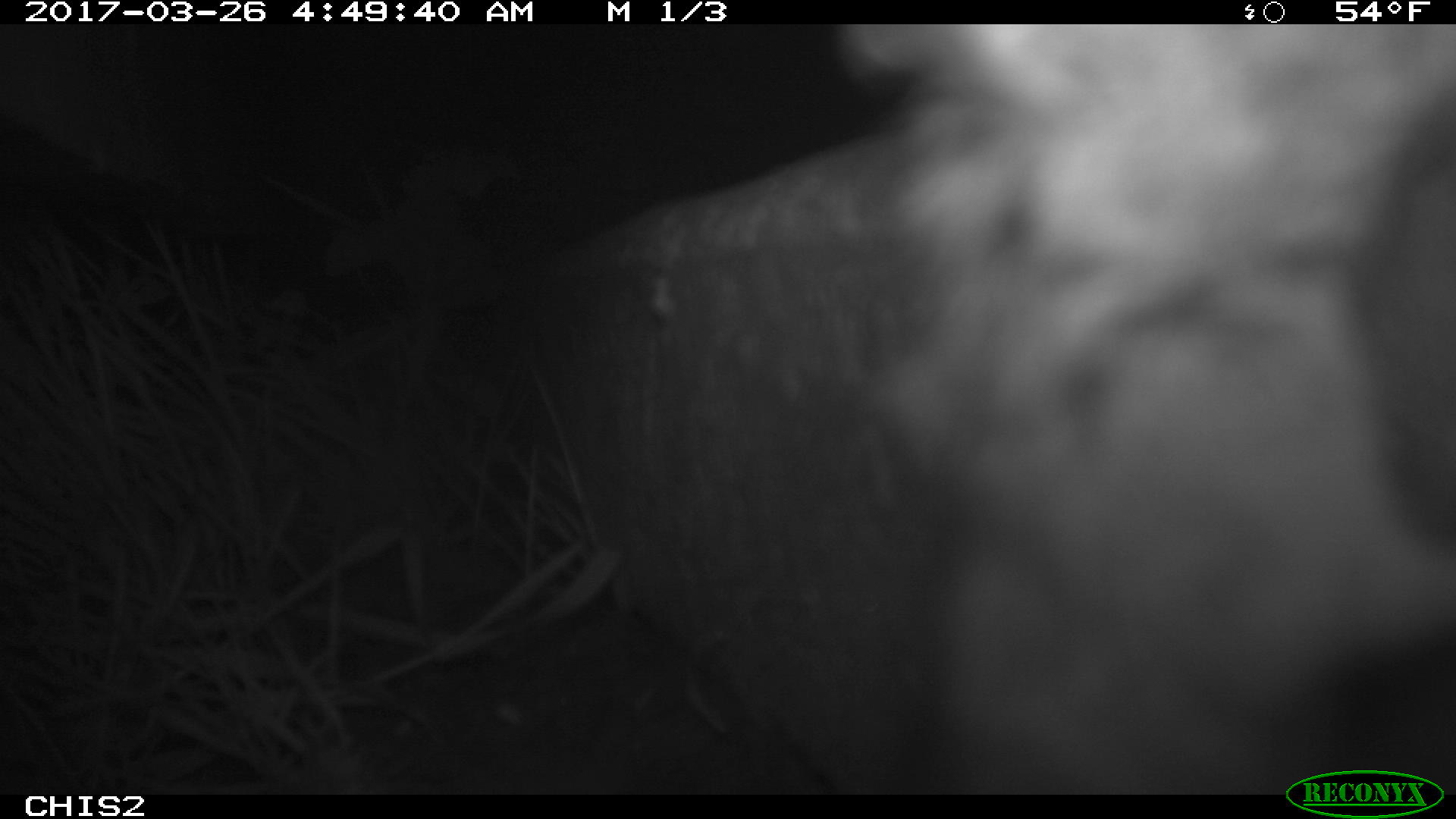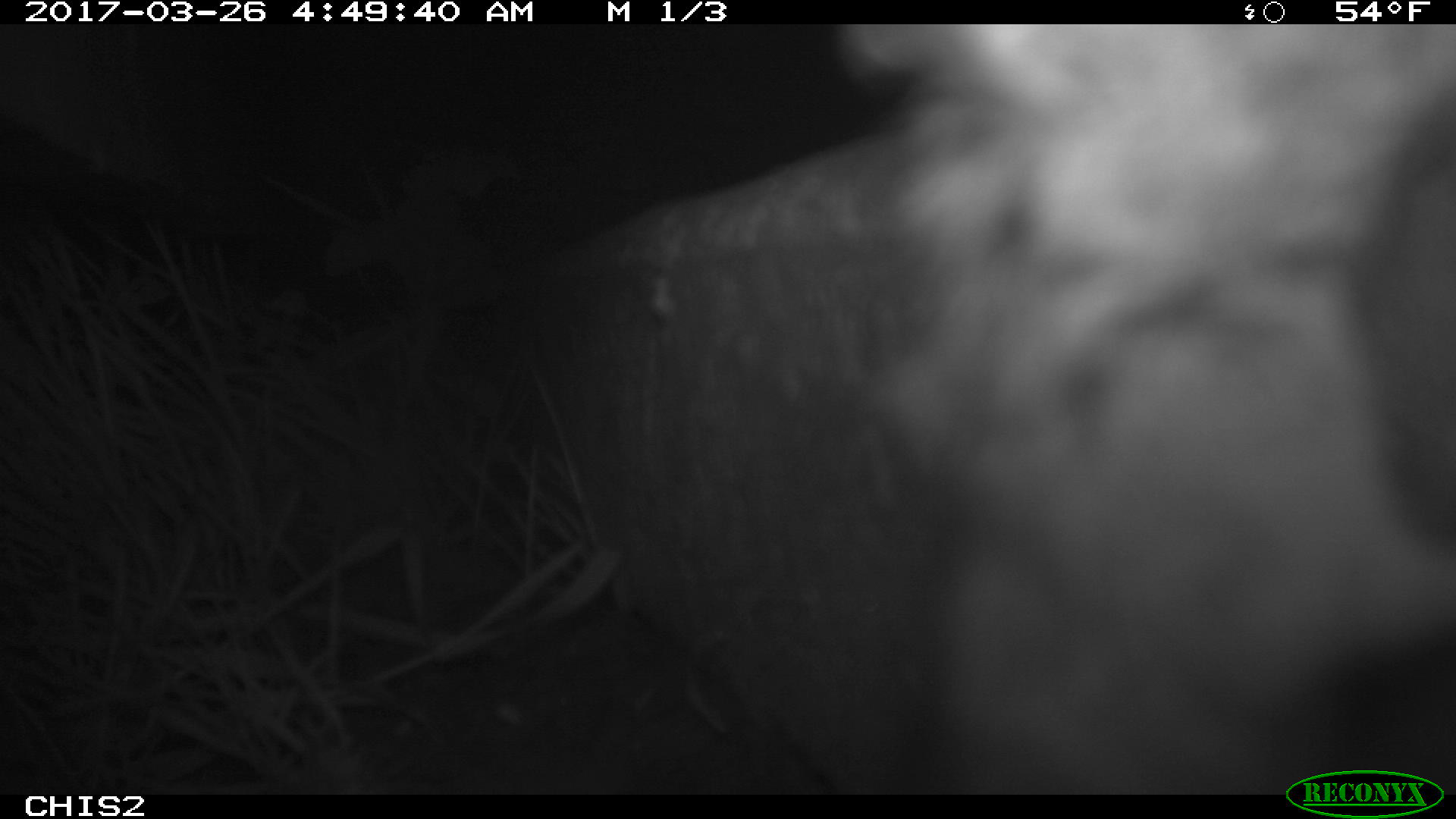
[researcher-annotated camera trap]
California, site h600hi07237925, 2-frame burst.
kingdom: Animalia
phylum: Chordata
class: Mammalia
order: Rodentia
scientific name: Rodentia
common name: rodent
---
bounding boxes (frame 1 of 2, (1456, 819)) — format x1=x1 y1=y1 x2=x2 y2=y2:
rodent: x1=832 y1=24 x2=1455 y2=795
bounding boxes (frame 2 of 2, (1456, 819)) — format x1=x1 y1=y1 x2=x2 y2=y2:
rodent: x1=830 y1=24 x2=1455 y2=795